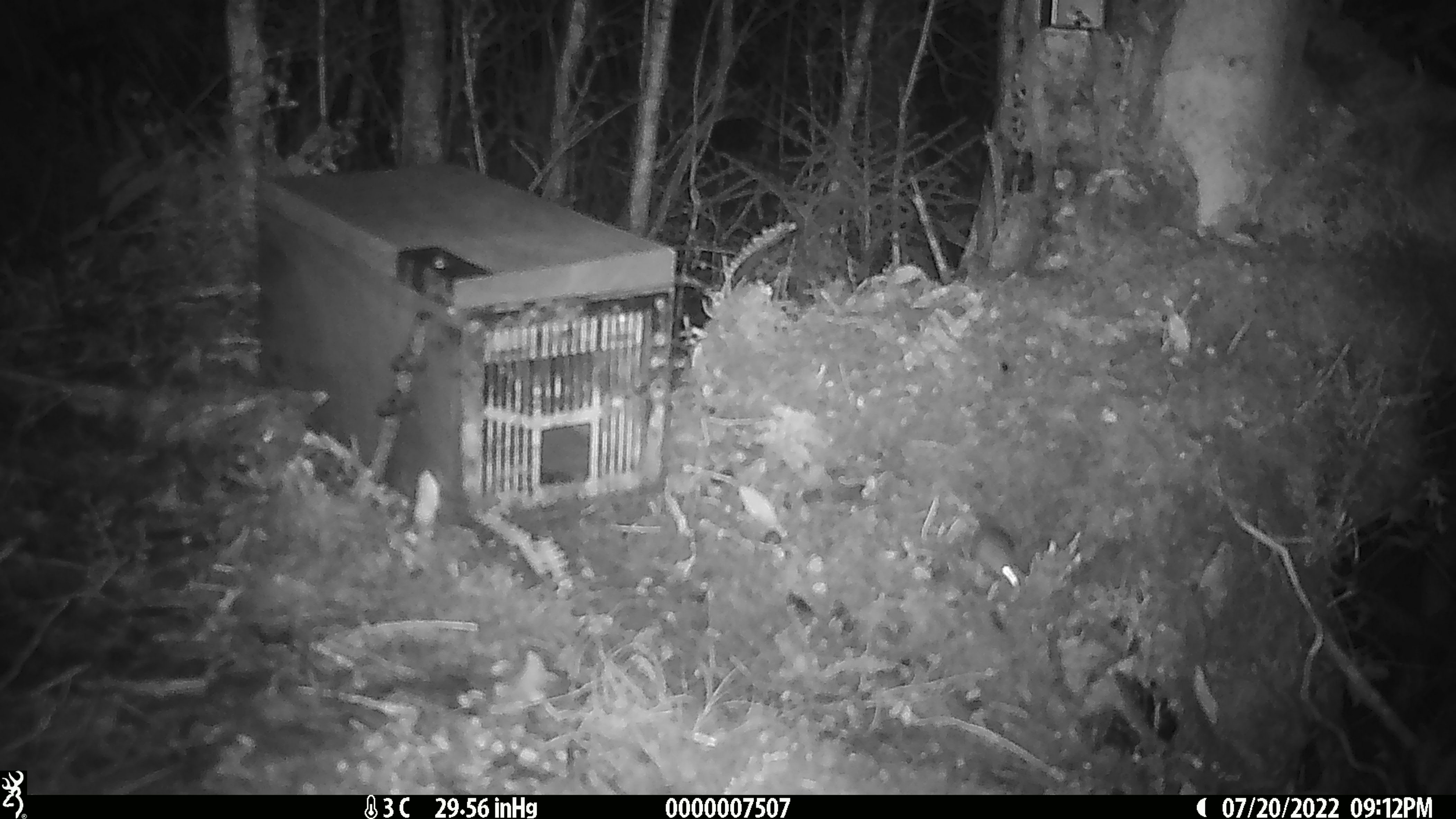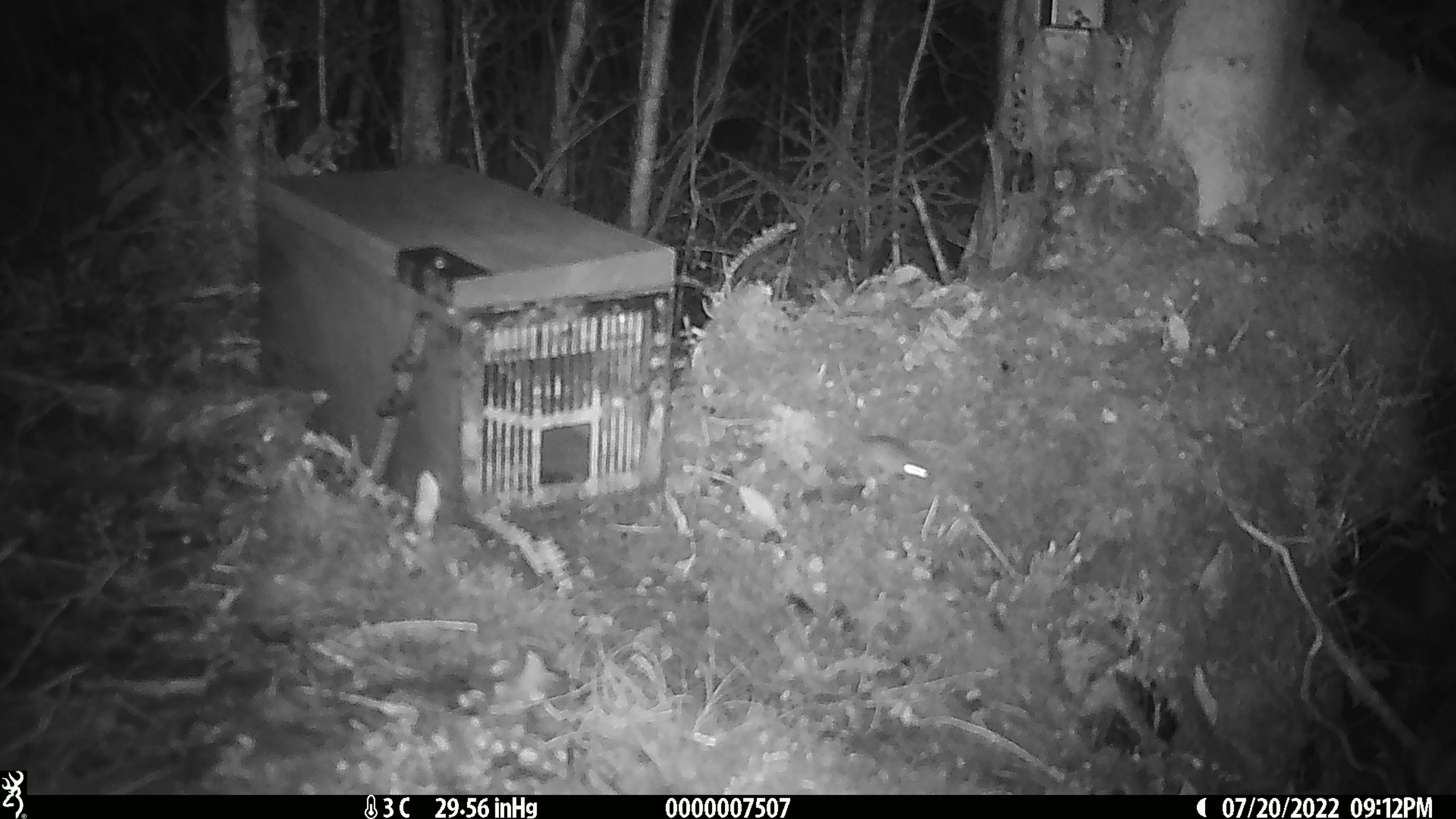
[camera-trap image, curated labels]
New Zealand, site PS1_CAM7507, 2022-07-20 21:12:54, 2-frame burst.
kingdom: Animalia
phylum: Chordata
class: Mammalia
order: Rodentia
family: Muridae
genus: Mus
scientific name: Mus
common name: mouse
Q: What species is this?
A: Mouse (Mus).